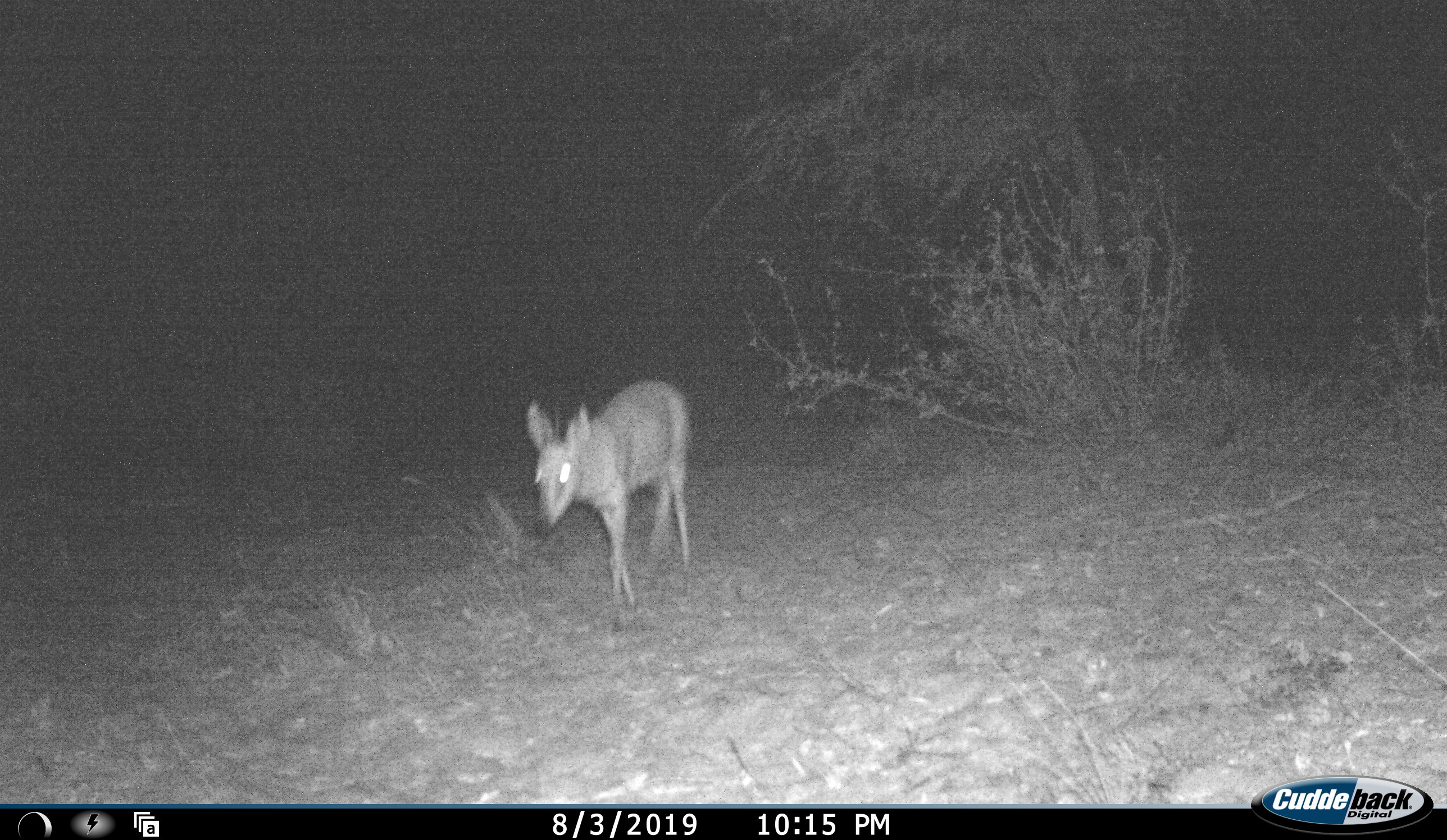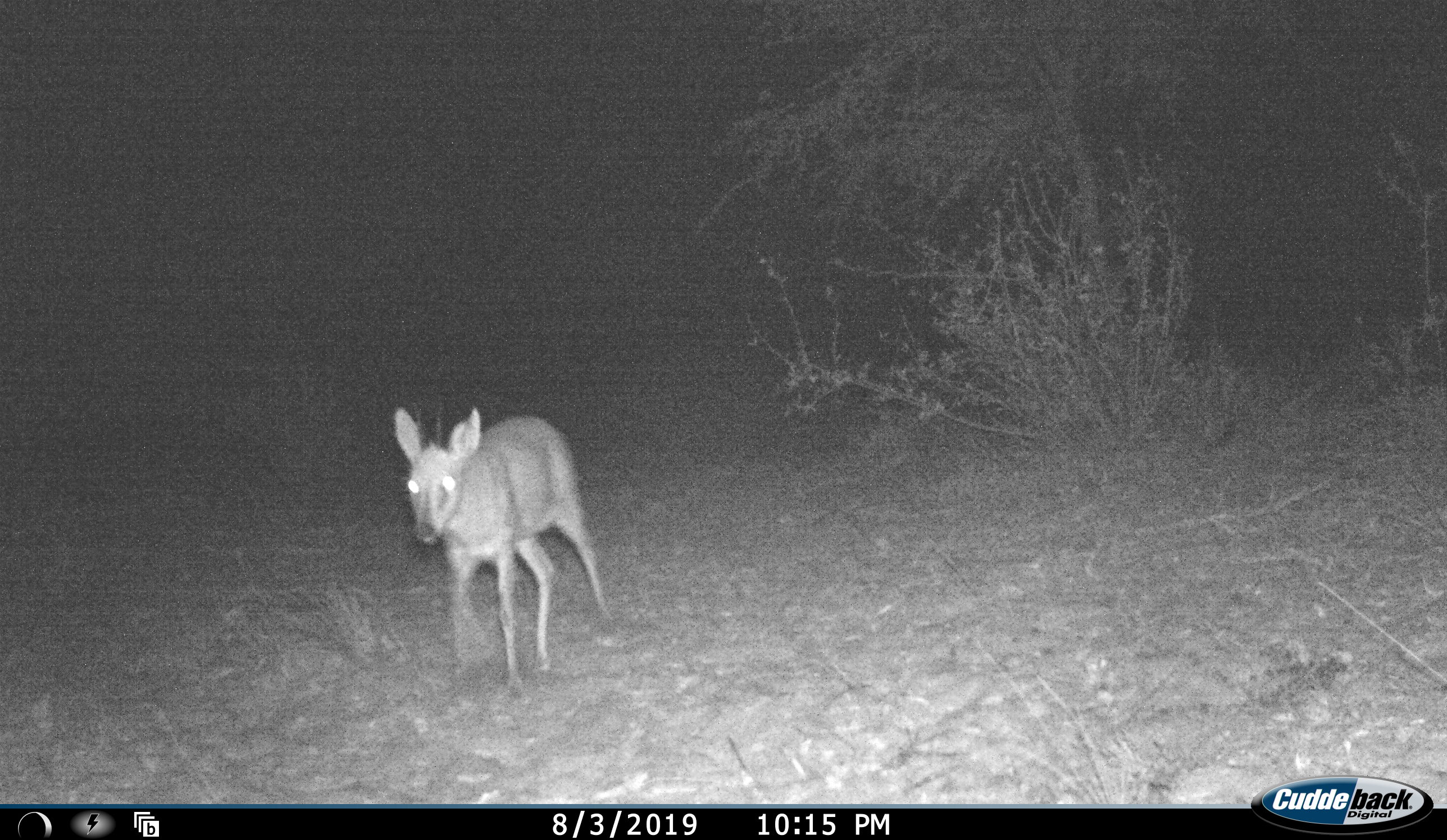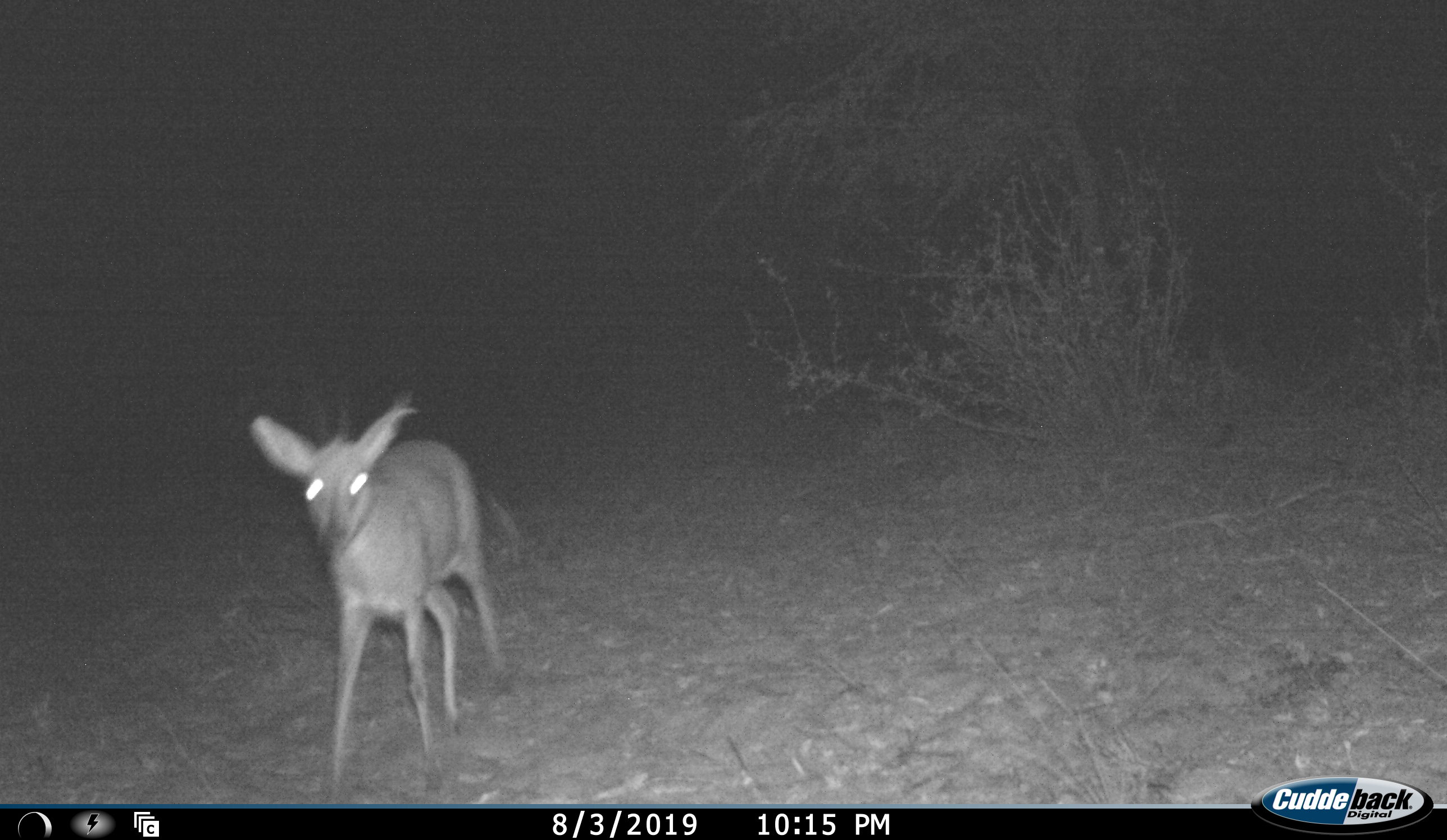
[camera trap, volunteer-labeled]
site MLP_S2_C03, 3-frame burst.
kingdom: Animalia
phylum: Chordata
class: Mammalia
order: Artiodactyla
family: Bovidae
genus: Sylvicapra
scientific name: Sylvicapra grimmia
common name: common duiker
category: duikercommongrey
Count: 1.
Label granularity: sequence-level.